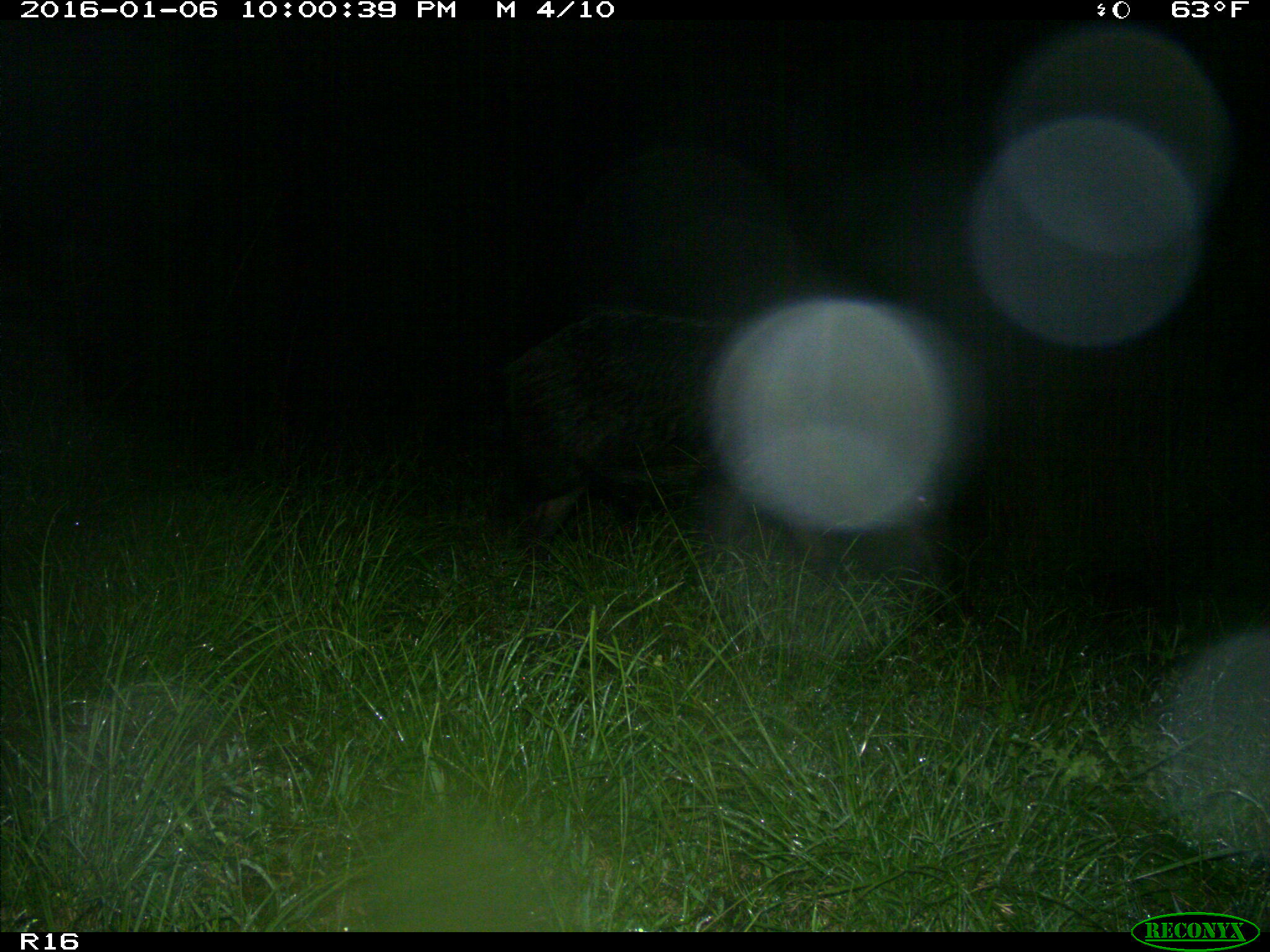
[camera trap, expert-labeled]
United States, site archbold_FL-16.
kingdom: Animalia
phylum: Chordata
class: Mammalia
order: Artiodactyla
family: Suidae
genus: Sus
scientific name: Sus scrofa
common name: wild boar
Sus scrofa (wild boar).